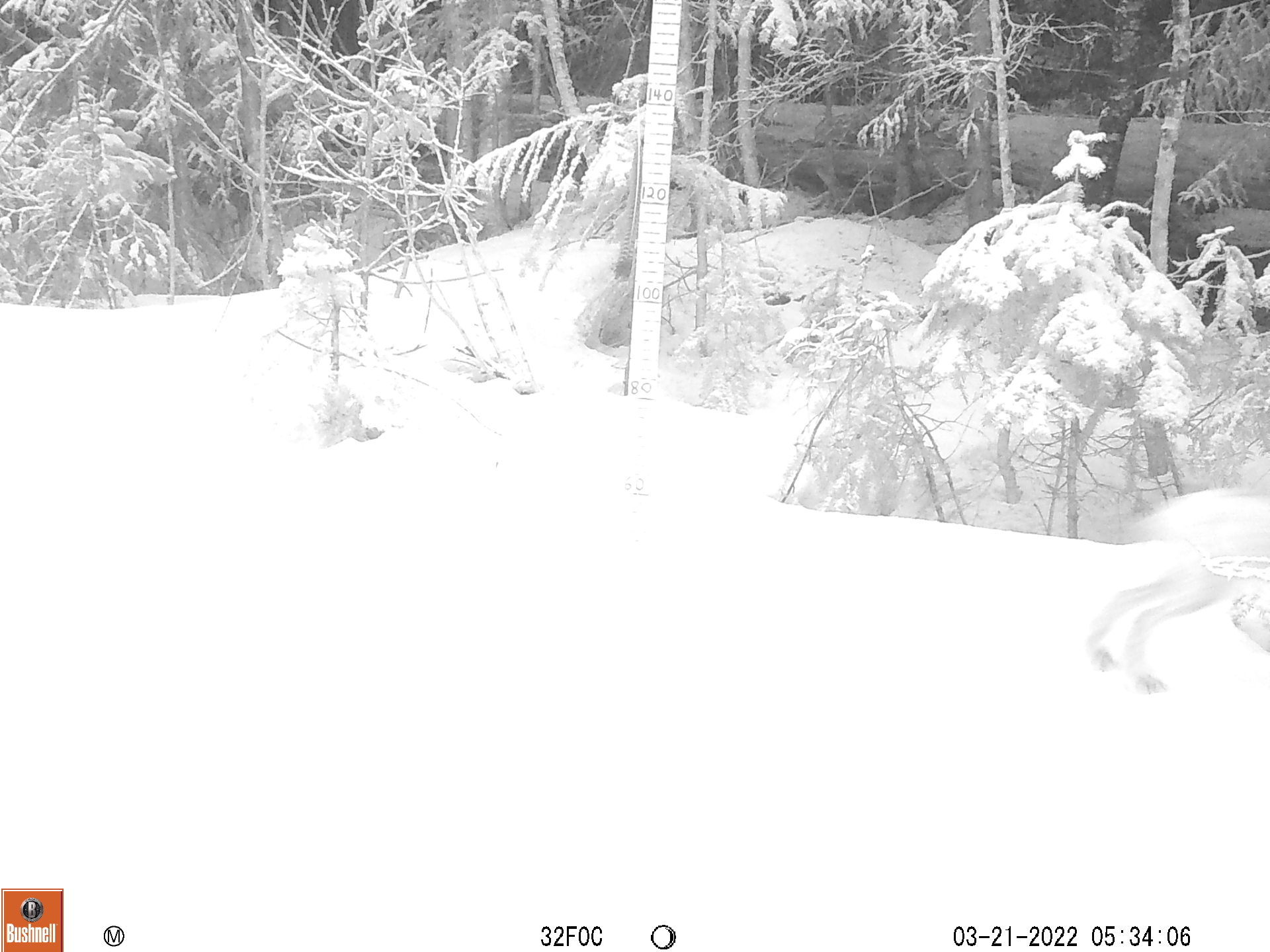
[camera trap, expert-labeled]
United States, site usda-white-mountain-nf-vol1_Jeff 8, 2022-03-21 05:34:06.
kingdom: Animalia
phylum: Chordata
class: Mammalia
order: Lagomorpha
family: Leporidae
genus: Lepus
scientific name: Lepus americanus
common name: snowshoe hare